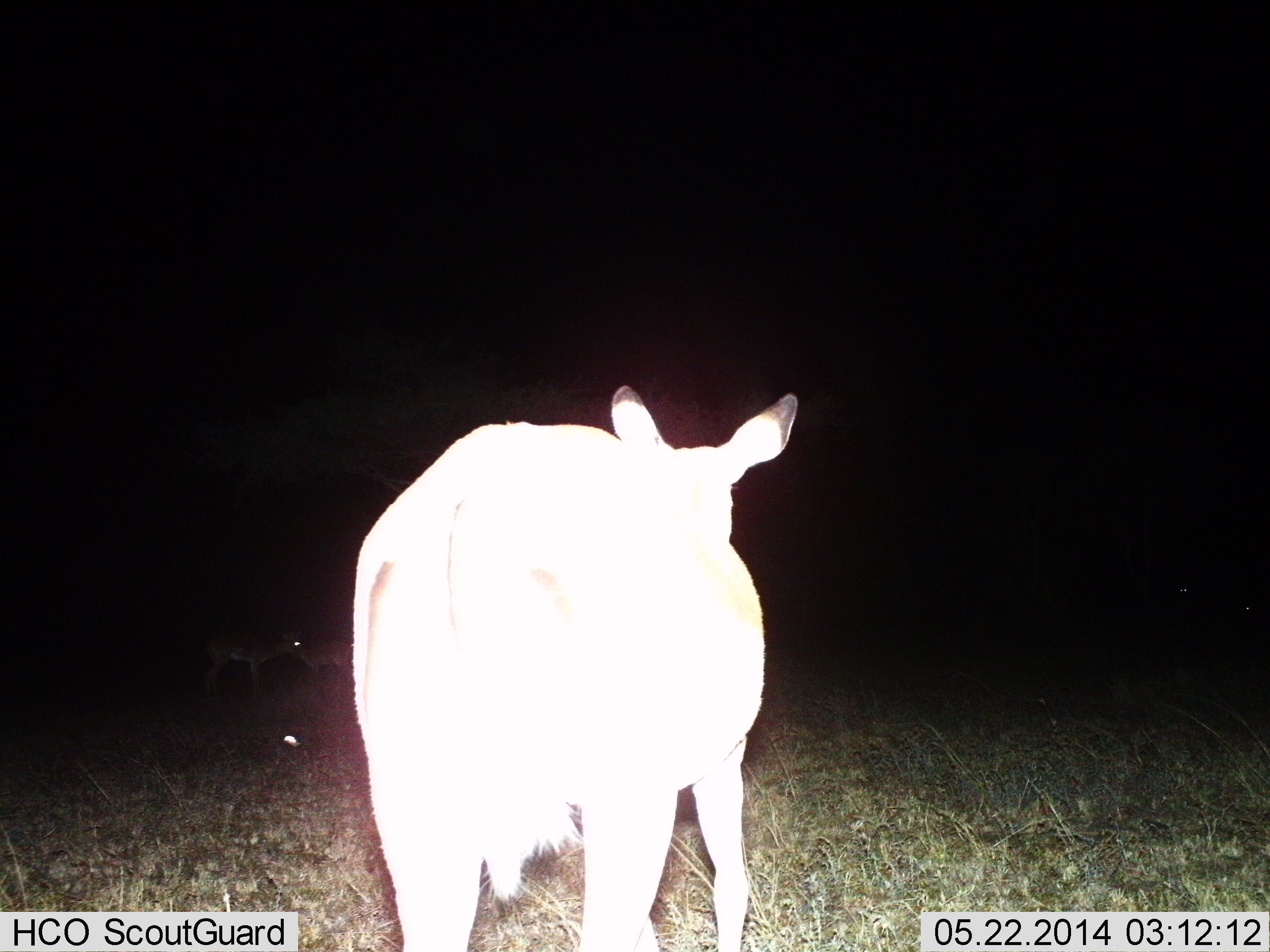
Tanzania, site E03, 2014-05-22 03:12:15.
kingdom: Animalia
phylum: Chordata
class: Mammalia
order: Artiodactyla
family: Bovidae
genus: Aepyceros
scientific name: Aepyceros melampus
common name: impala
Impala (Aepyceros melampus), count 3. Behavior (volunteer vote fractions): standing 90%, resting 0%, moving 30%, interacting 0%. Young present (vote fraction): 0%. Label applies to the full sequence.